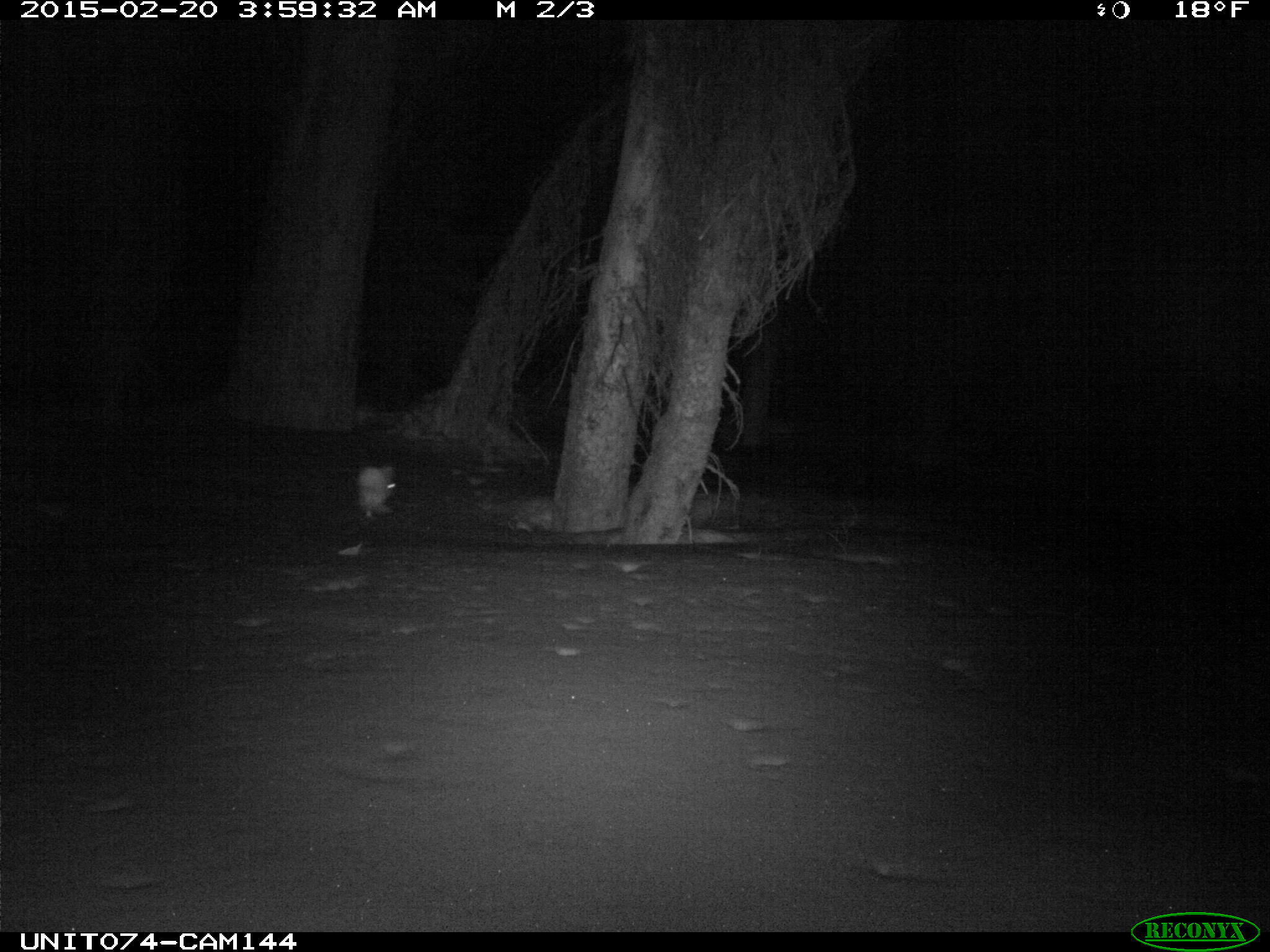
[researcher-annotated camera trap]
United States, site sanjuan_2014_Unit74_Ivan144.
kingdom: Animalia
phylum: Chordata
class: Mammalia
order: Lagomorpha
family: Leporidae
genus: Lepus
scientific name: Lepus americanus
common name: snowshoe hare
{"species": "Lepus americanus (snowshoe hare)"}